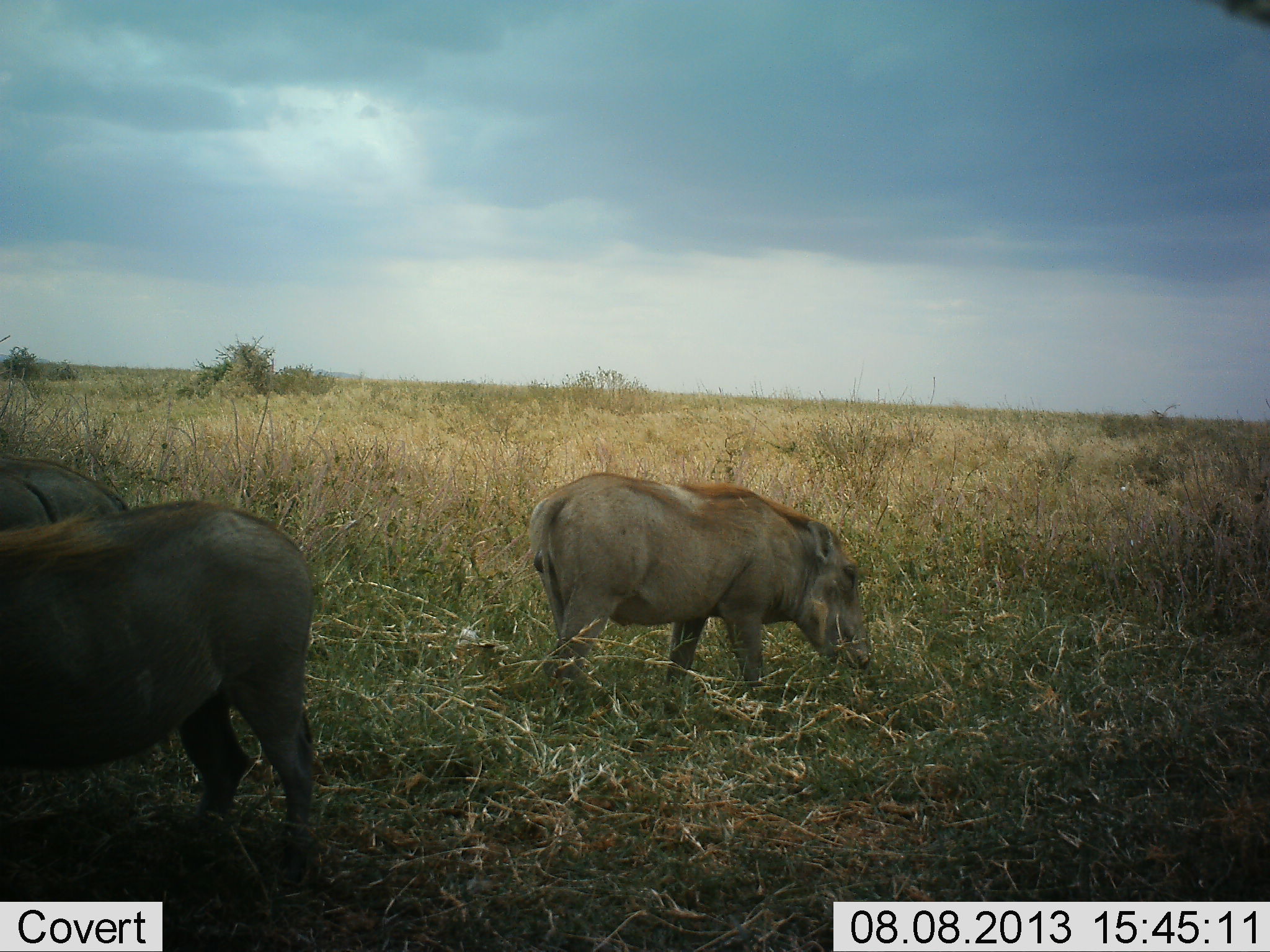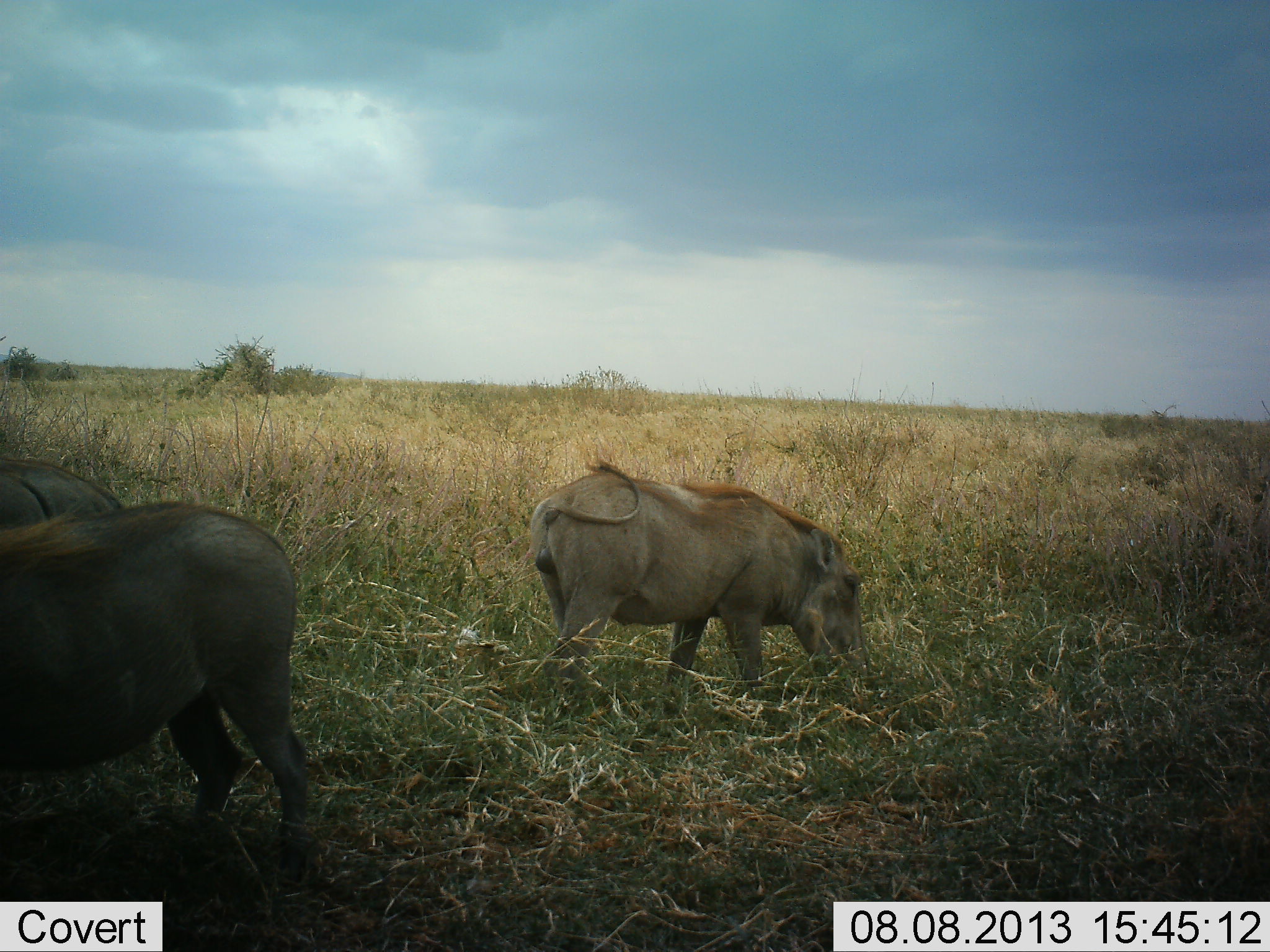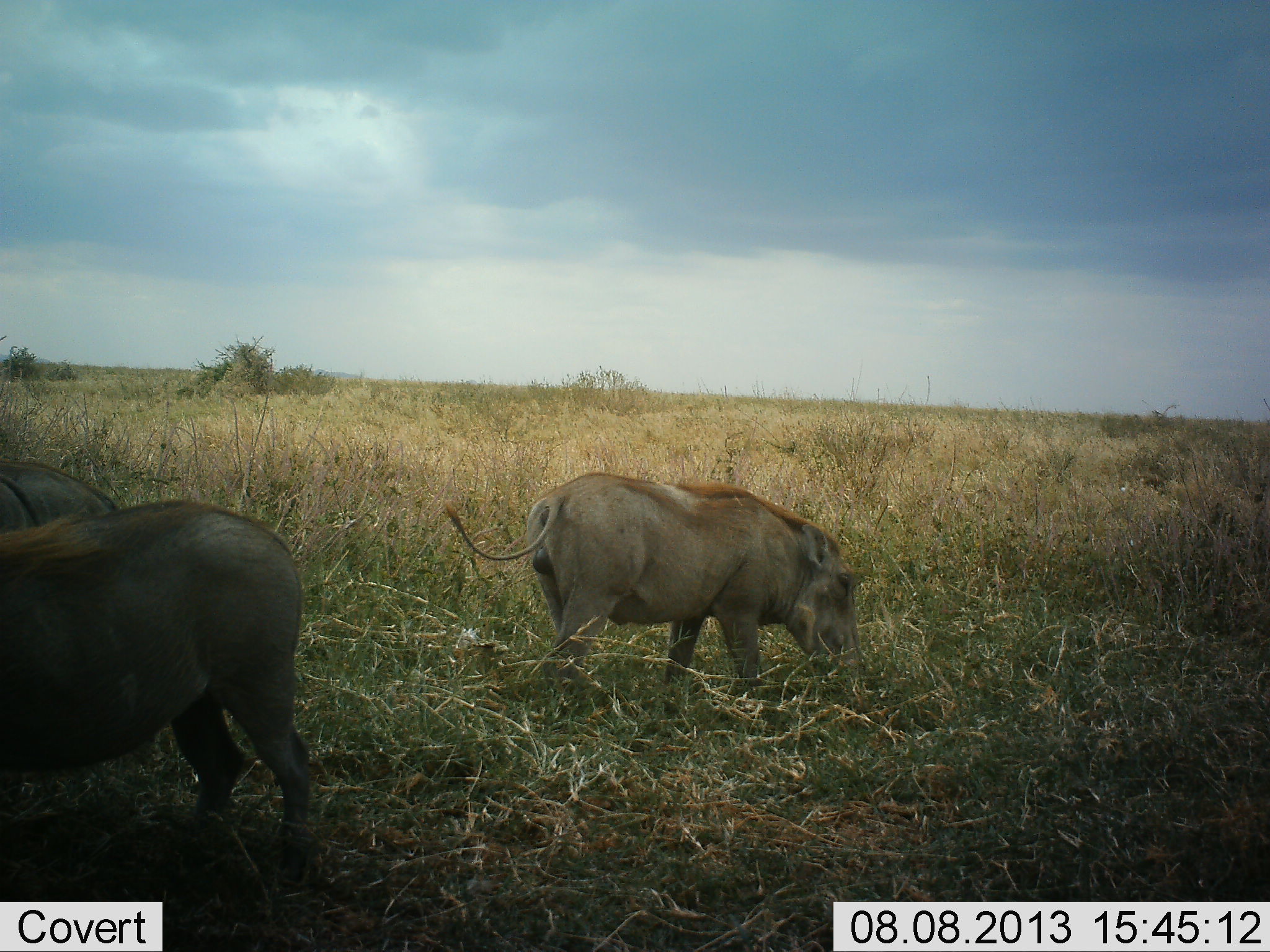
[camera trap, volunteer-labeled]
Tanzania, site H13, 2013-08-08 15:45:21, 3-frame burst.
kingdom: Animalia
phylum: Chordata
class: Mammalia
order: Artiodactyla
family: Suidae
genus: Phacochoerus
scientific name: Phacochoerus africanus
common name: warthog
Warthog (Phacochoerus africanus), count 3. Behavior (volunteer vote fractions): standing 38%, resting 0%, moving 9%, interacting 3%. Young present (vote fraction): 0%. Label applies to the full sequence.